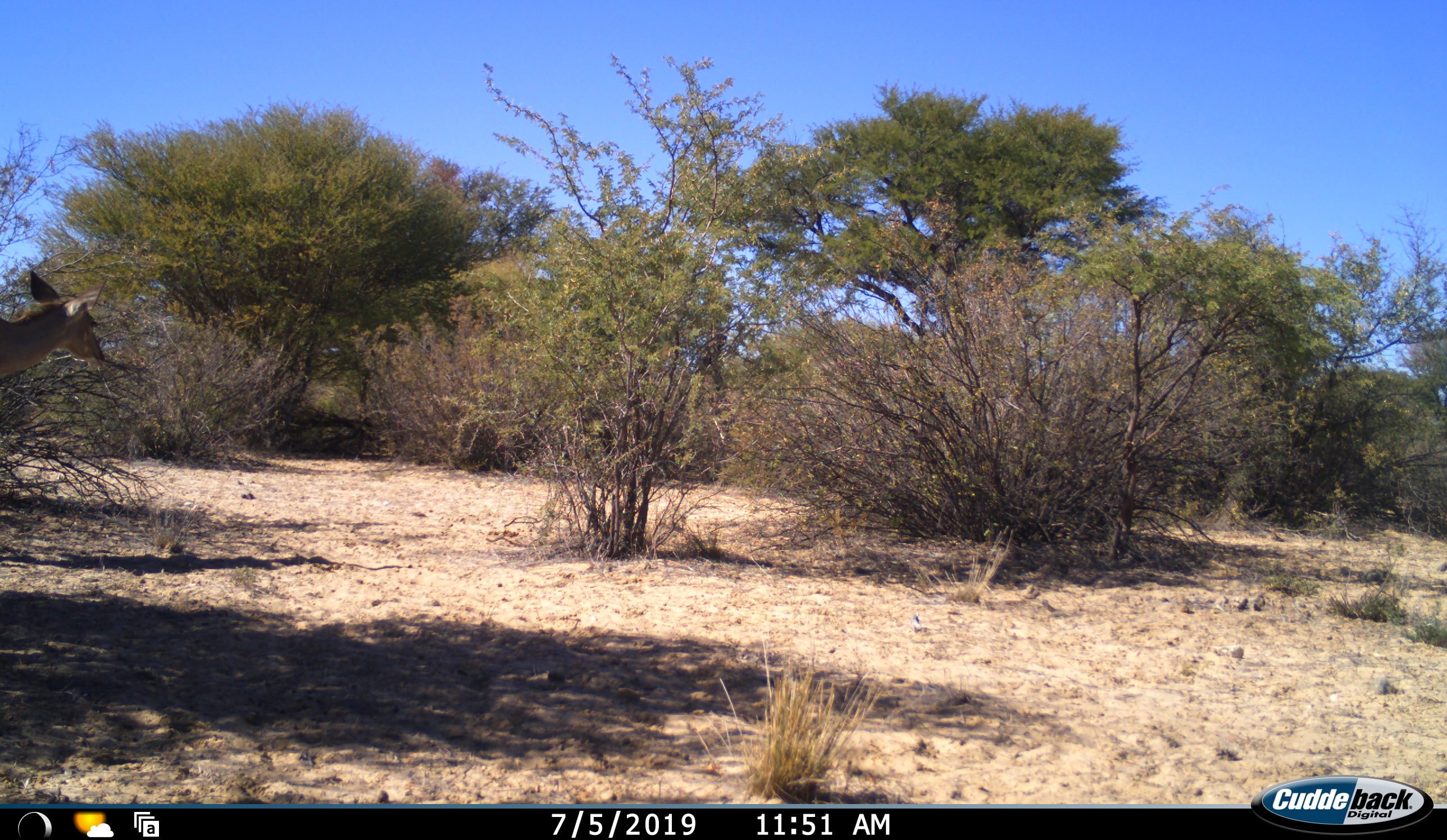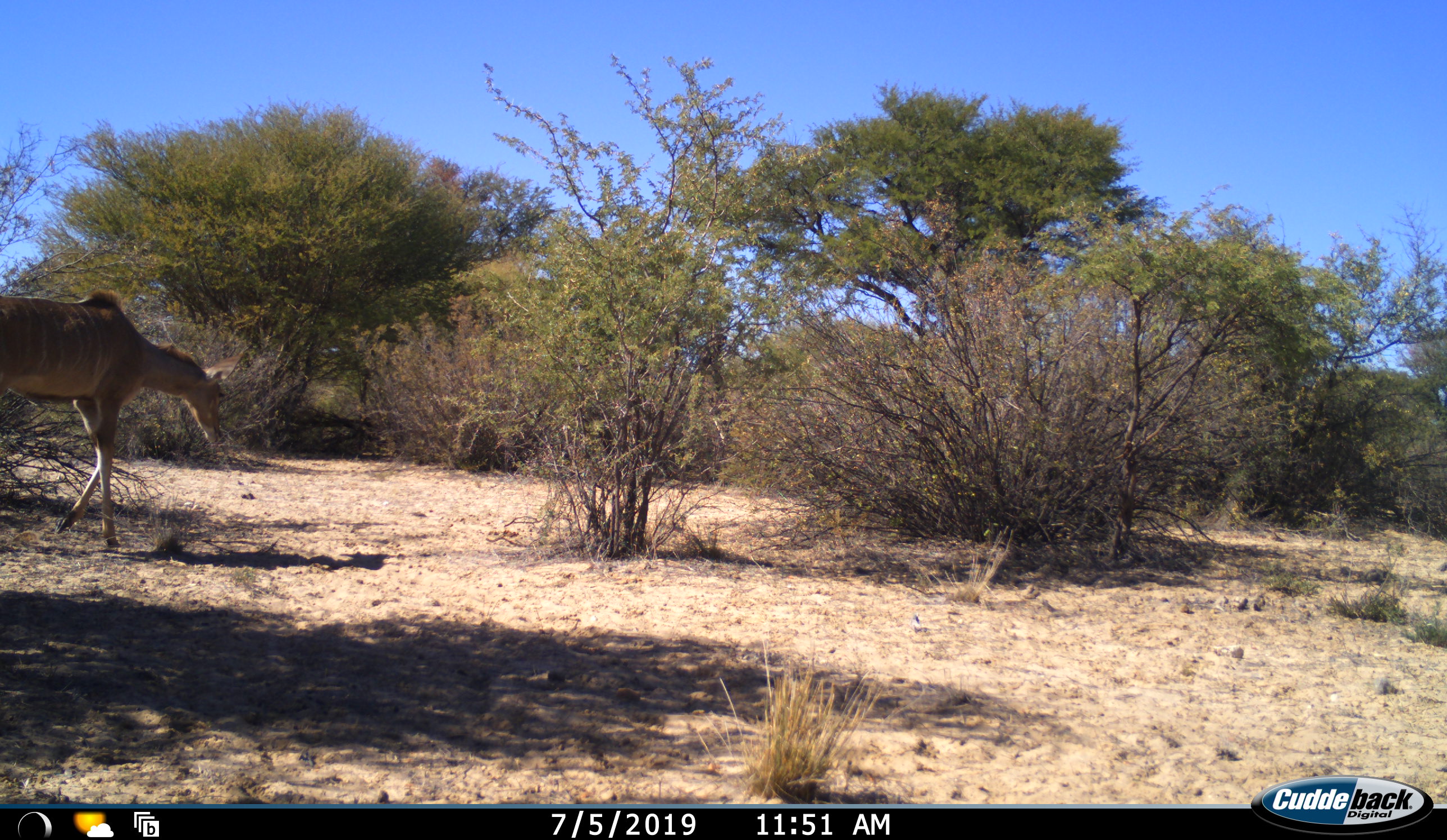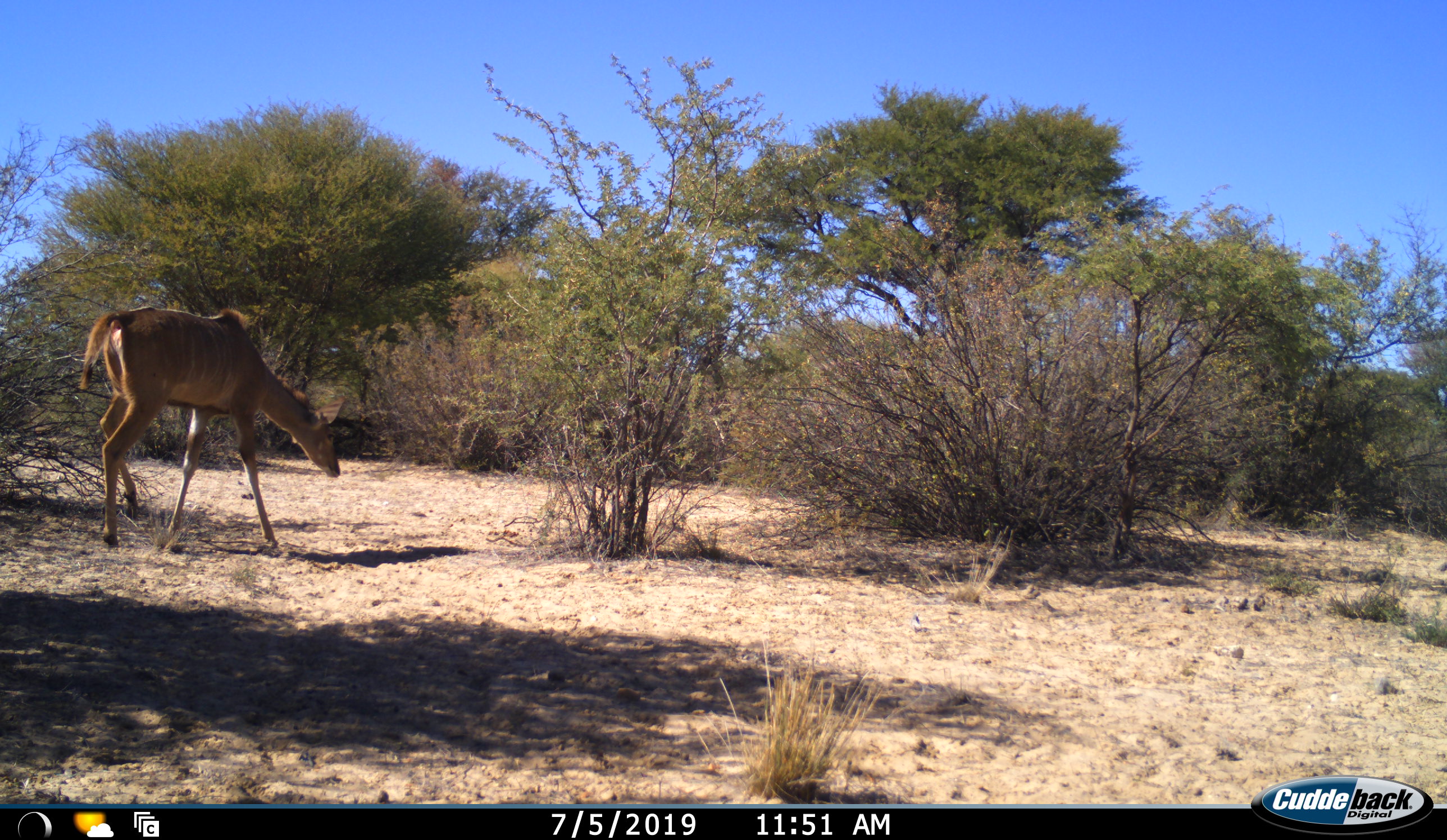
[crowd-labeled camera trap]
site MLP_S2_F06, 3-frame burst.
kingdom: Animalia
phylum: Chordata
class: Mammalia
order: Artiodactyla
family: Bovidae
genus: Tragelaphus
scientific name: Tragelaphus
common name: kudu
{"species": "kudu (Tragelaphus)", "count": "1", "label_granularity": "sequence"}